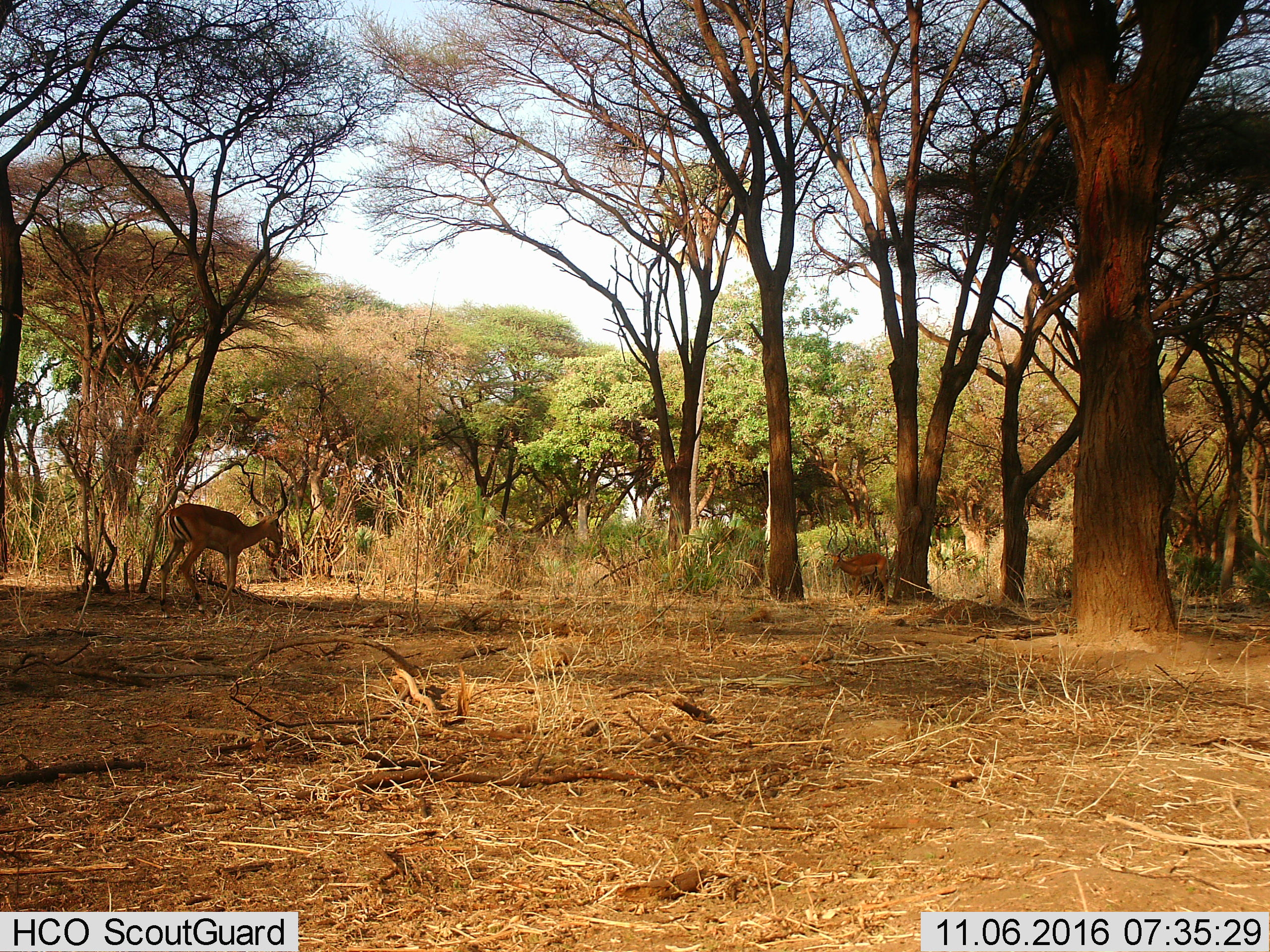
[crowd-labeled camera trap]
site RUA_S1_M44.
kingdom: Animalia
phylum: Chordata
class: Mammalia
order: Artiodactyla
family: Bovidae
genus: Aepyceros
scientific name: Aepyceros melampus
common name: impala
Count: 2.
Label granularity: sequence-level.